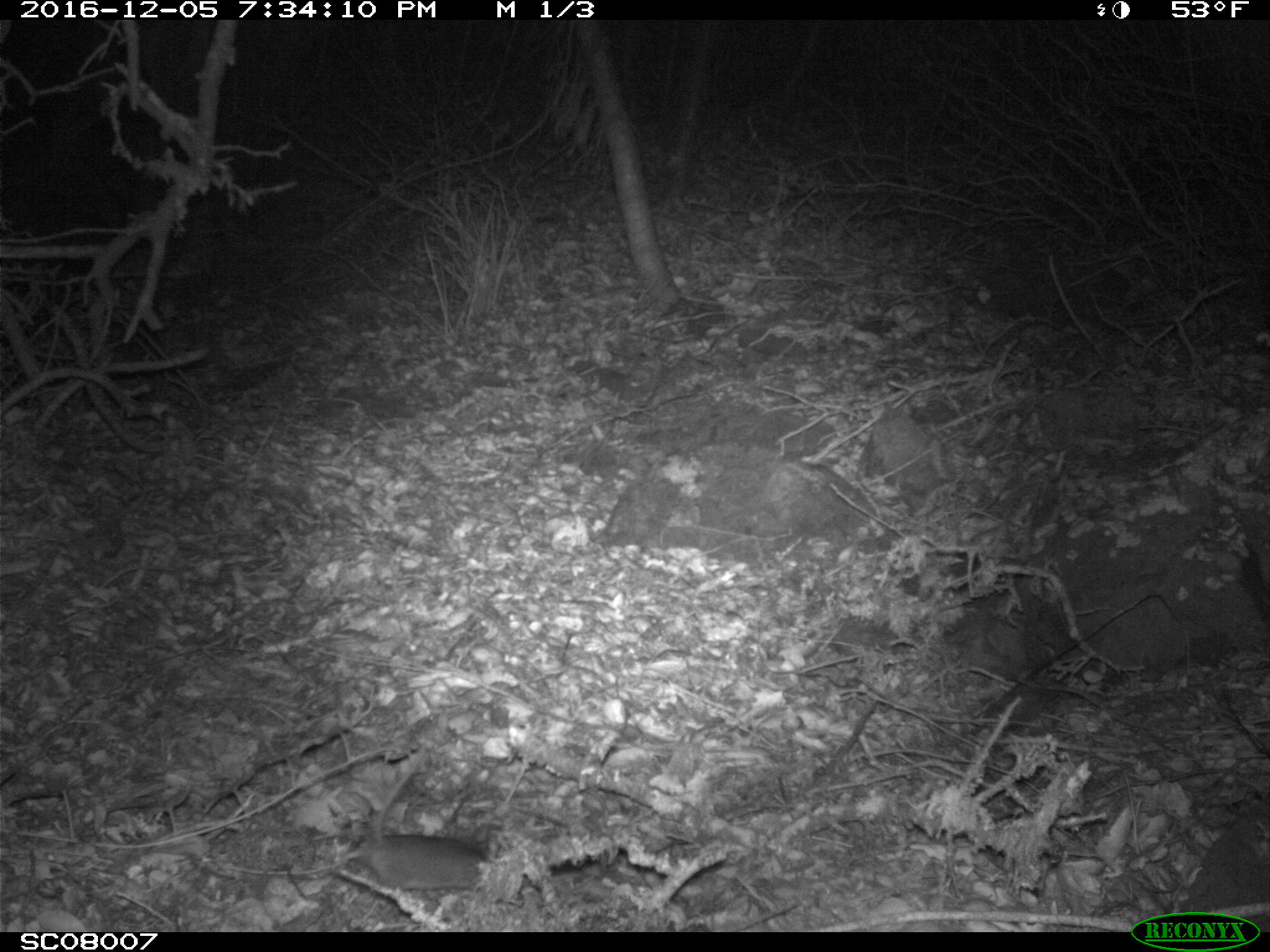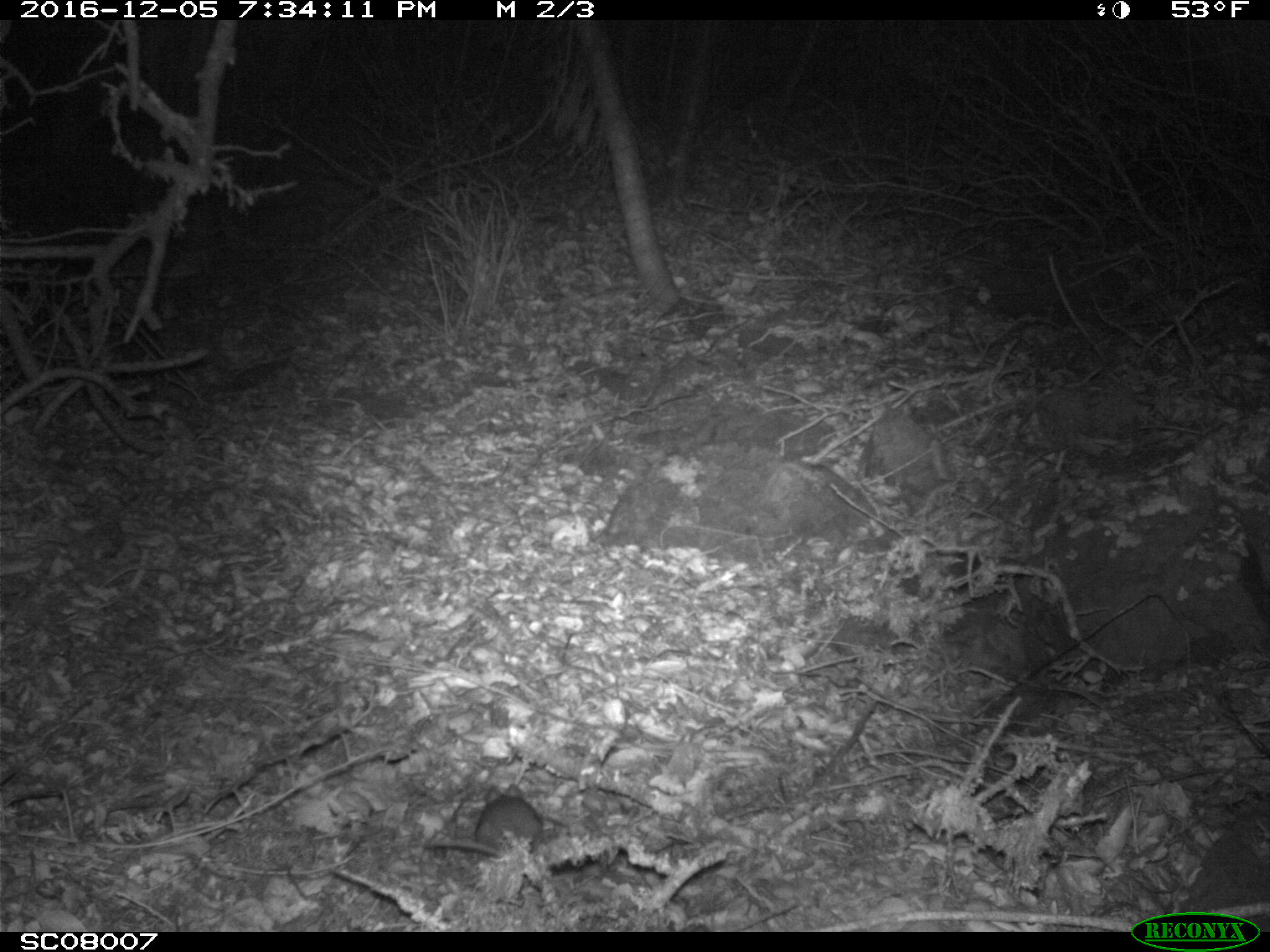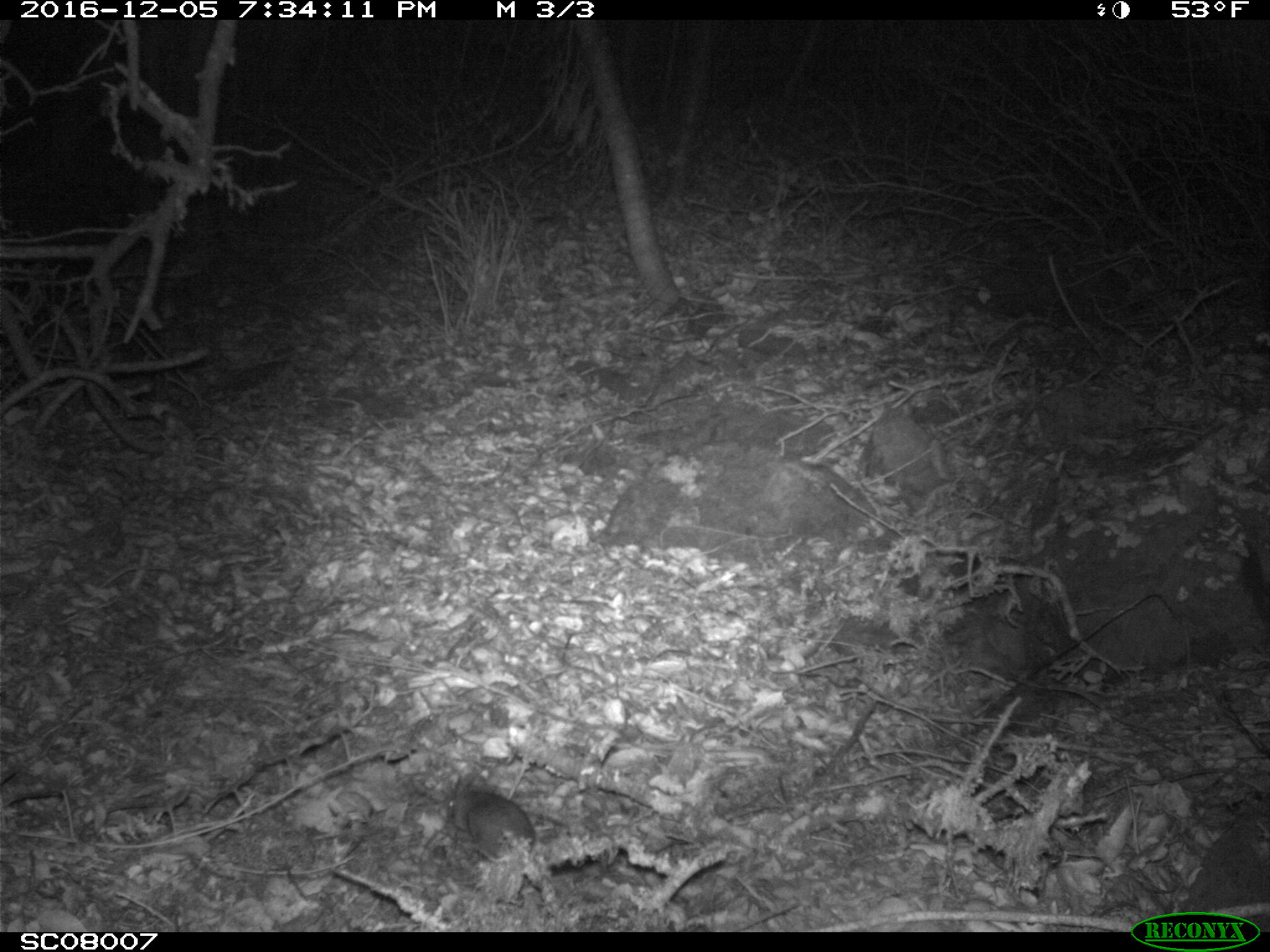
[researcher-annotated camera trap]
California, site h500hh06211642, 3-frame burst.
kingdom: Animalia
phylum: Chordata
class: Mammalia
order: Rodentia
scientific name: Rodentia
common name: rodent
Rodent (Rodentia).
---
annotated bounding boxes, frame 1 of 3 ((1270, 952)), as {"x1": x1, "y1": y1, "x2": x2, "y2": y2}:
rodent: {"x1": 228, "y1": 835, "x2": 488, "y2": 892}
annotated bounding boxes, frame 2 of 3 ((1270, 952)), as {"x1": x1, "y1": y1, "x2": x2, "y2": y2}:
rodent: {"x1": 472, "y1": 783, "x2": 543, "y2": 850}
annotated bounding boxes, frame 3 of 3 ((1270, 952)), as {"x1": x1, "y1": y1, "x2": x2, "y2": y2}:
rodent: {"x1": 448, "y1": 774, "x2": 536, "y2": 860}